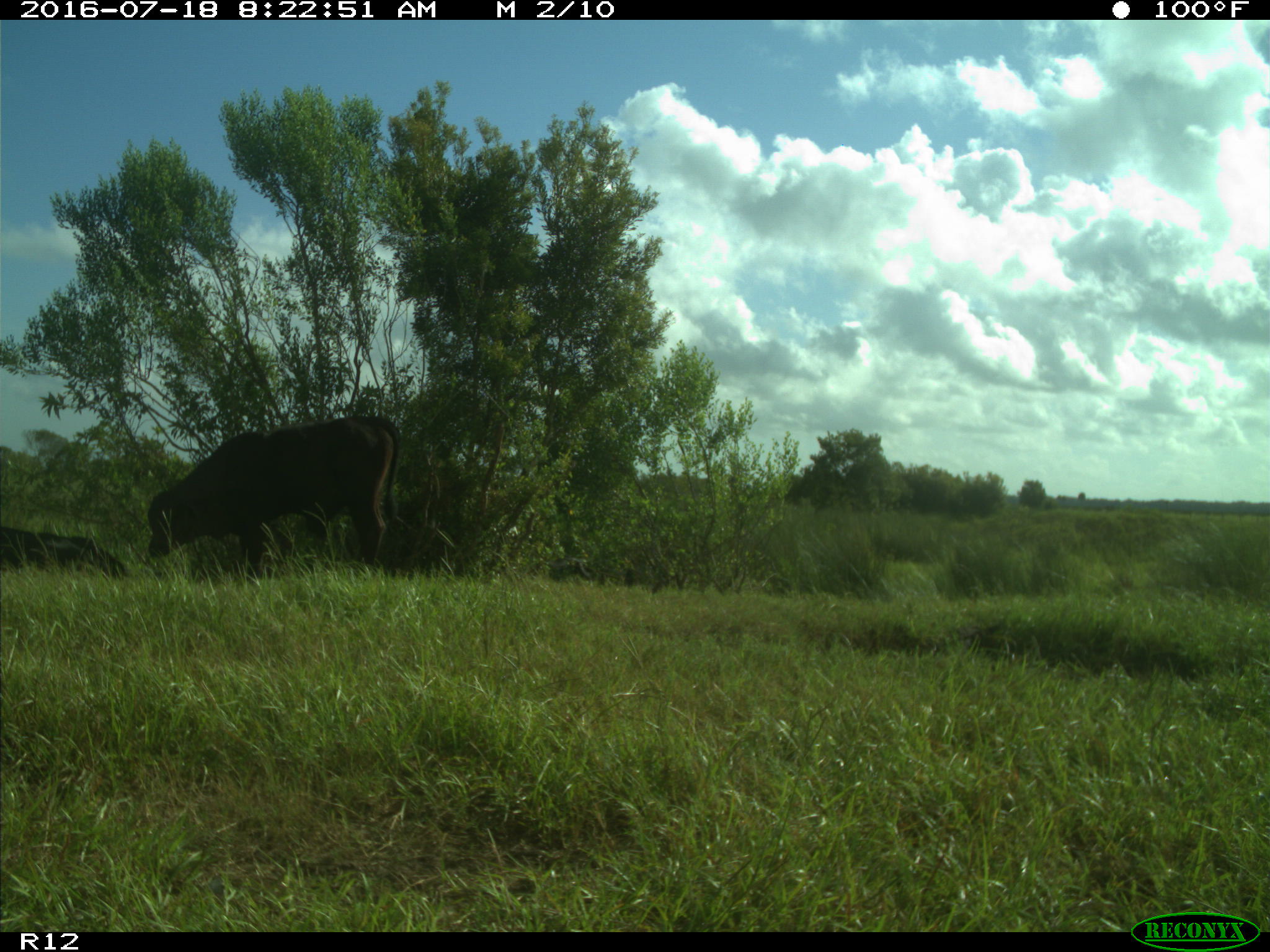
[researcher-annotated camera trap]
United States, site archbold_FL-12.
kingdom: Animalia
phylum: Chordata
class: Mammalia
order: Artiodactyla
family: Bovidae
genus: Bos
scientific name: Bos taurus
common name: domestic cow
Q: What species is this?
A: Bos taurus (domestic cow).